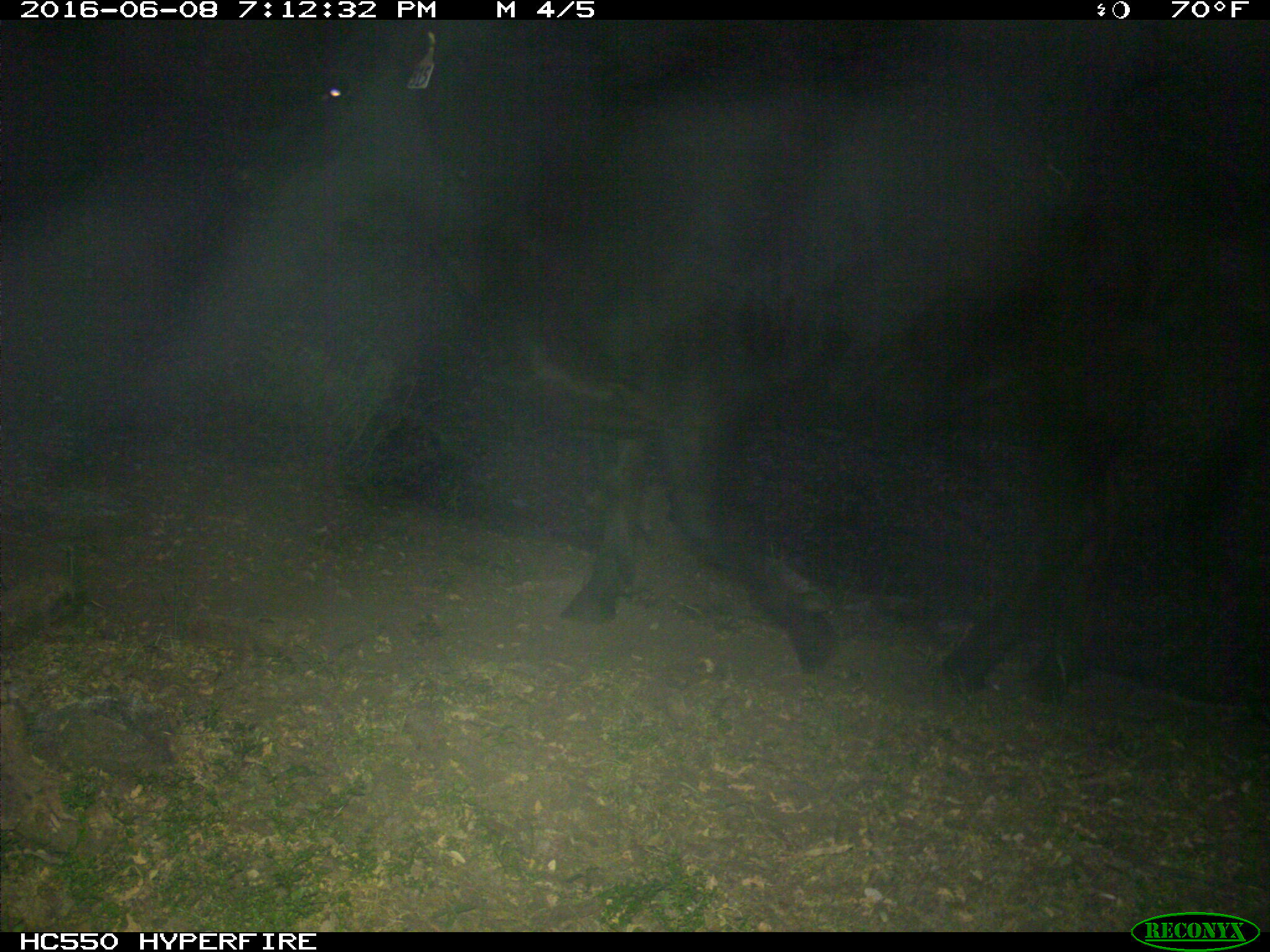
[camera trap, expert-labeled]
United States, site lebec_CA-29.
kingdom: Animalia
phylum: Chordata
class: Mammalia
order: Artiodactyla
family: Bovidae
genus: Bos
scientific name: Bos taurus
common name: domestic cow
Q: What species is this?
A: Bos taurus (domestic cow).